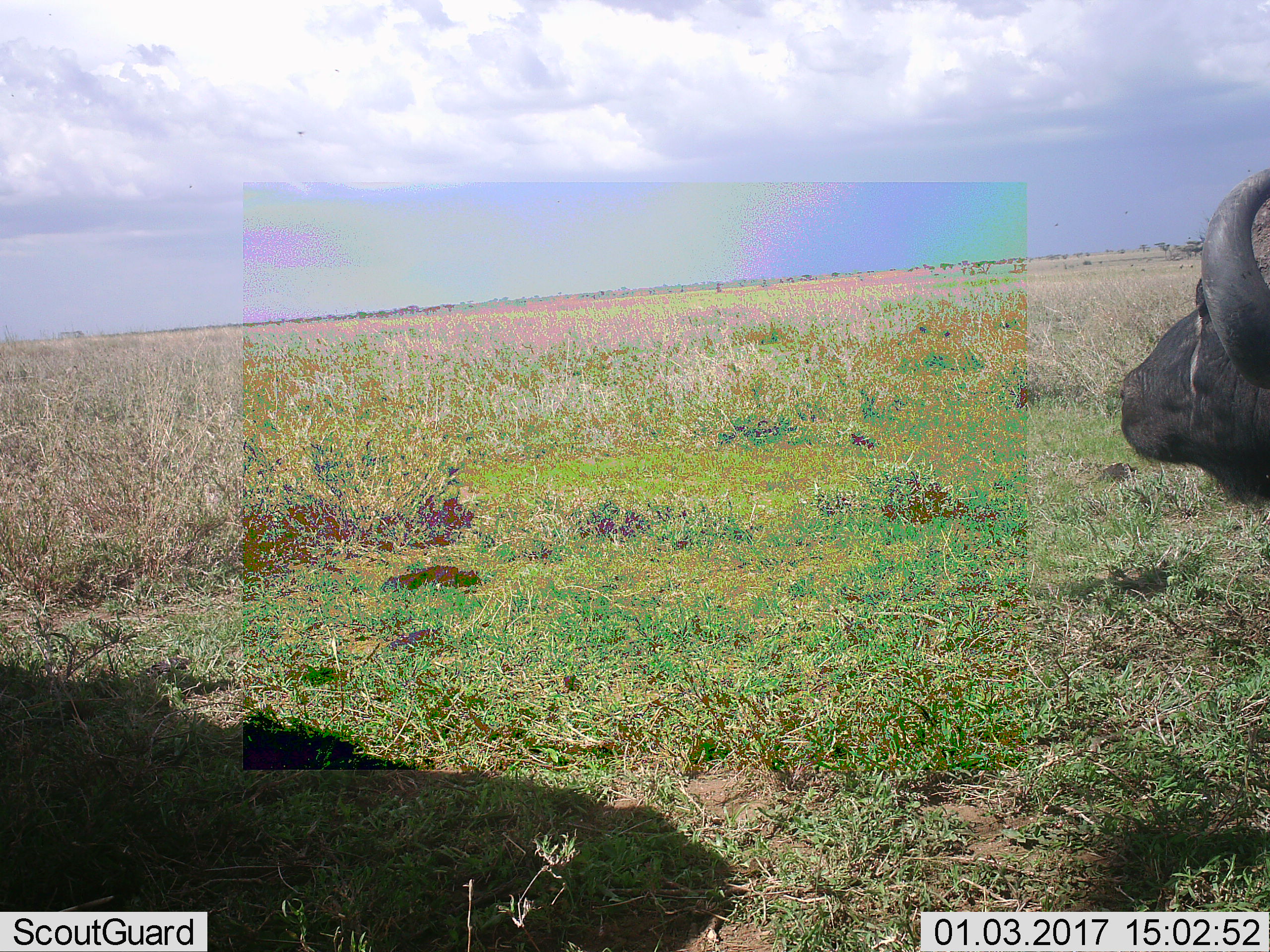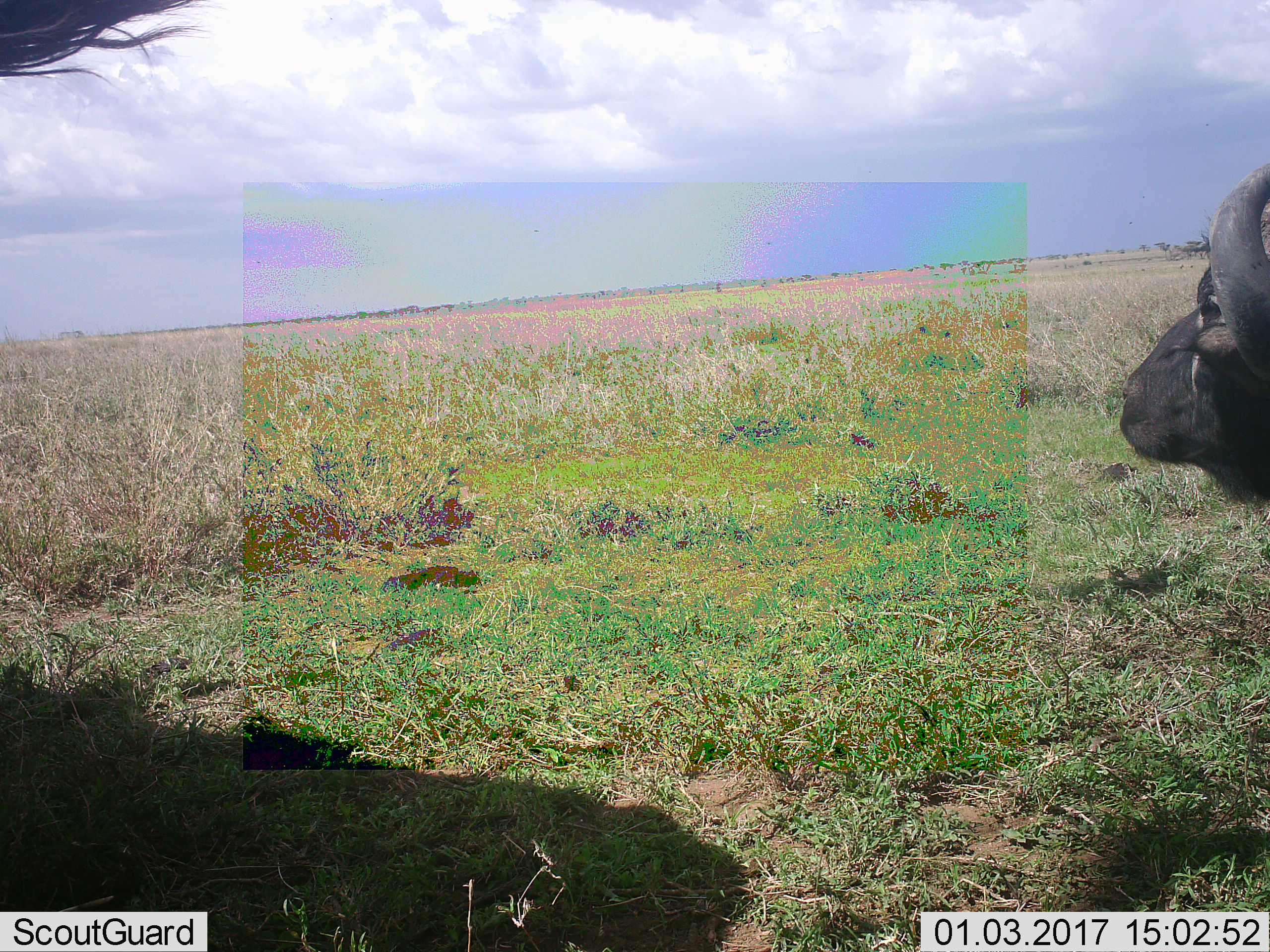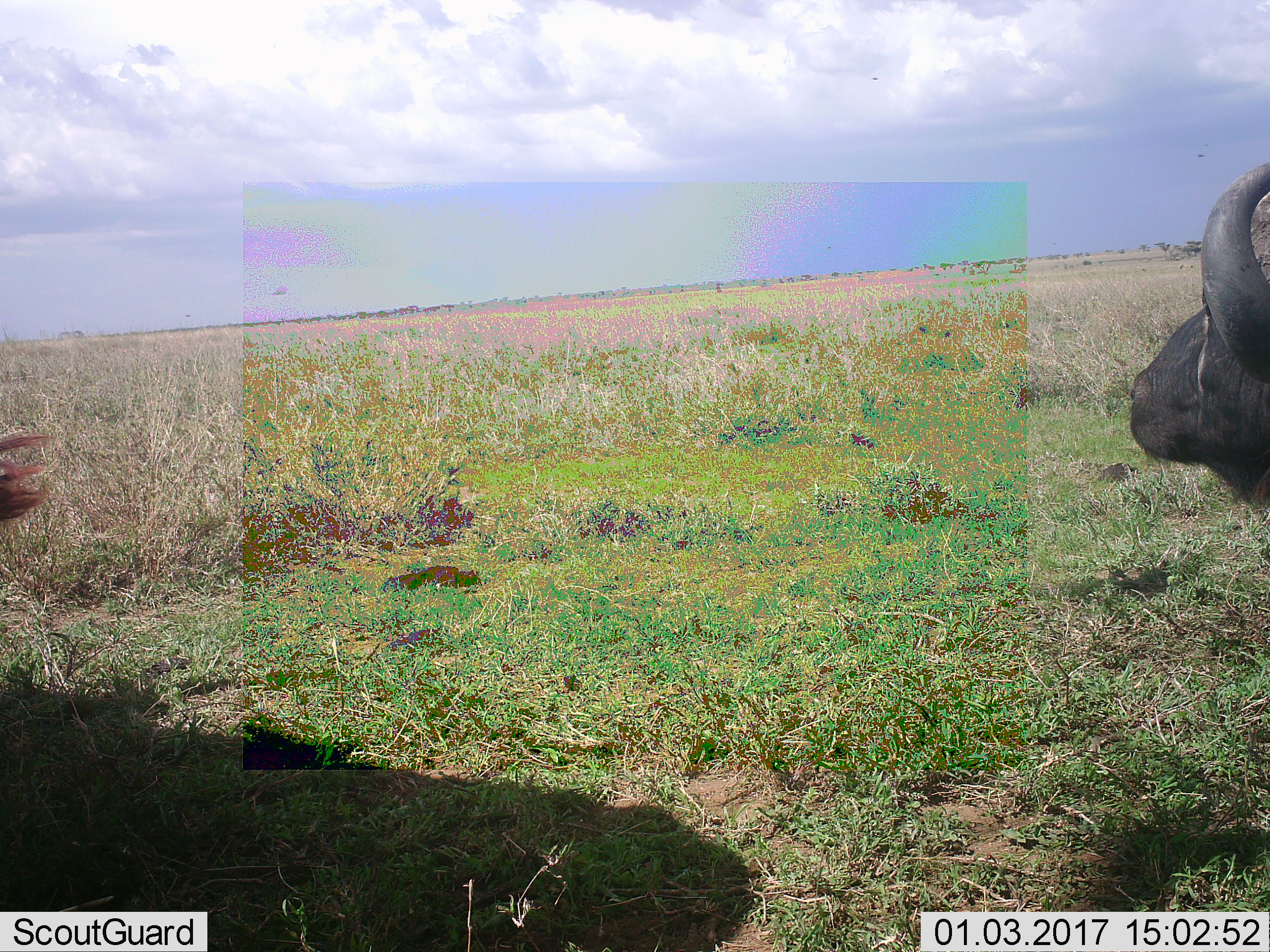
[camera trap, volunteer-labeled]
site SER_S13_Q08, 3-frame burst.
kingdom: Animalia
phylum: Chordata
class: Mammalia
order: Artiodactyla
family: Bovidae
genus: Syncerus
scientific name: Syncerus caffer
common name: african buffalo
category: buffalo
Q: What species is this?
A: Buffalo (african buffalo) (Syncerus caffer).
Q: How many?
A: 1.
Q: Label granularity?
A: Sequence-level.